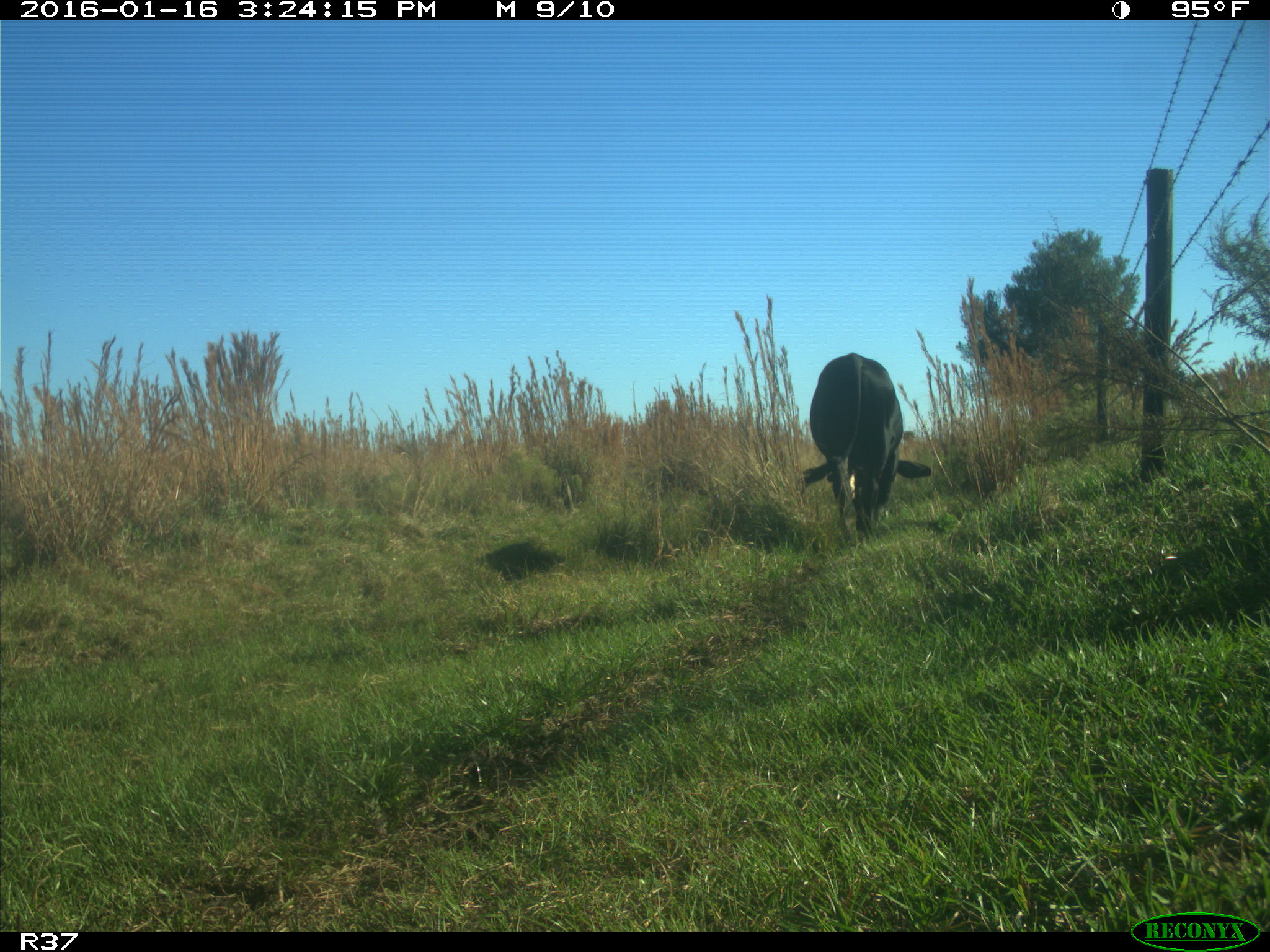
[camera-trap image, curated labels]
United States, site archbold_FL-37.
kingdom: Animalia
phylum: Chordata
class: Mammalia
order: Artiodactyla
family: Bovidae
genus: Bos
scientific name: Bos taurus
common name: domestic cow